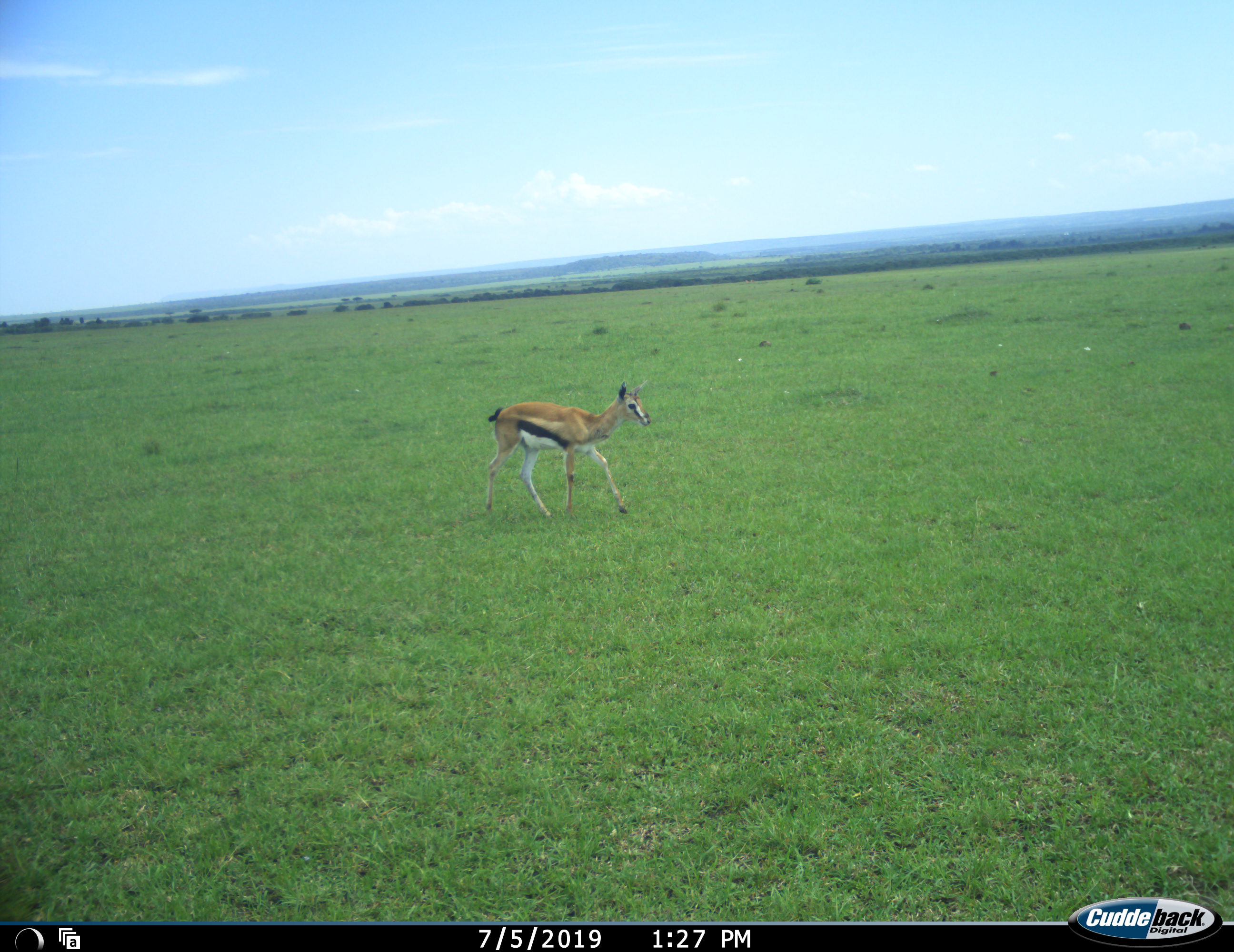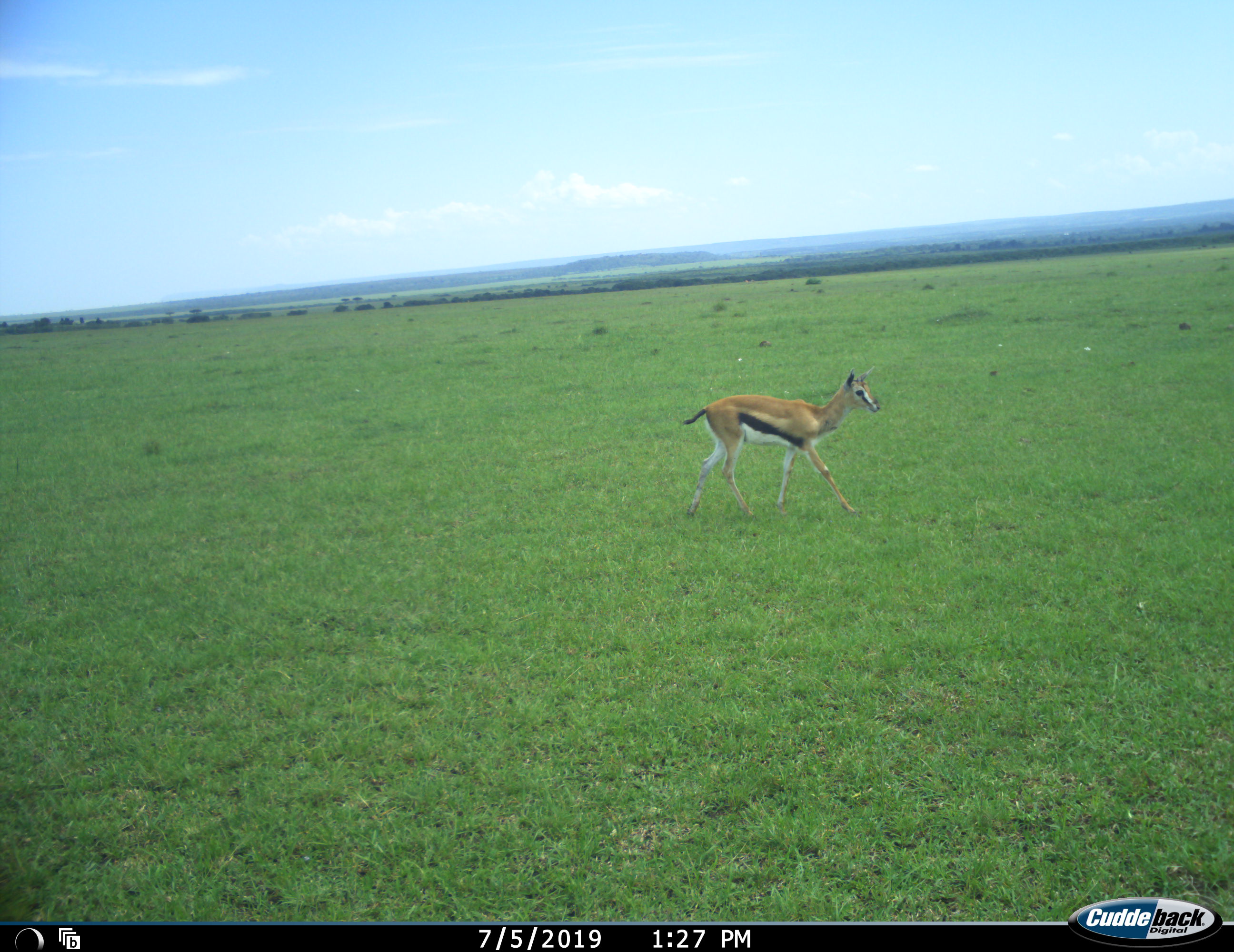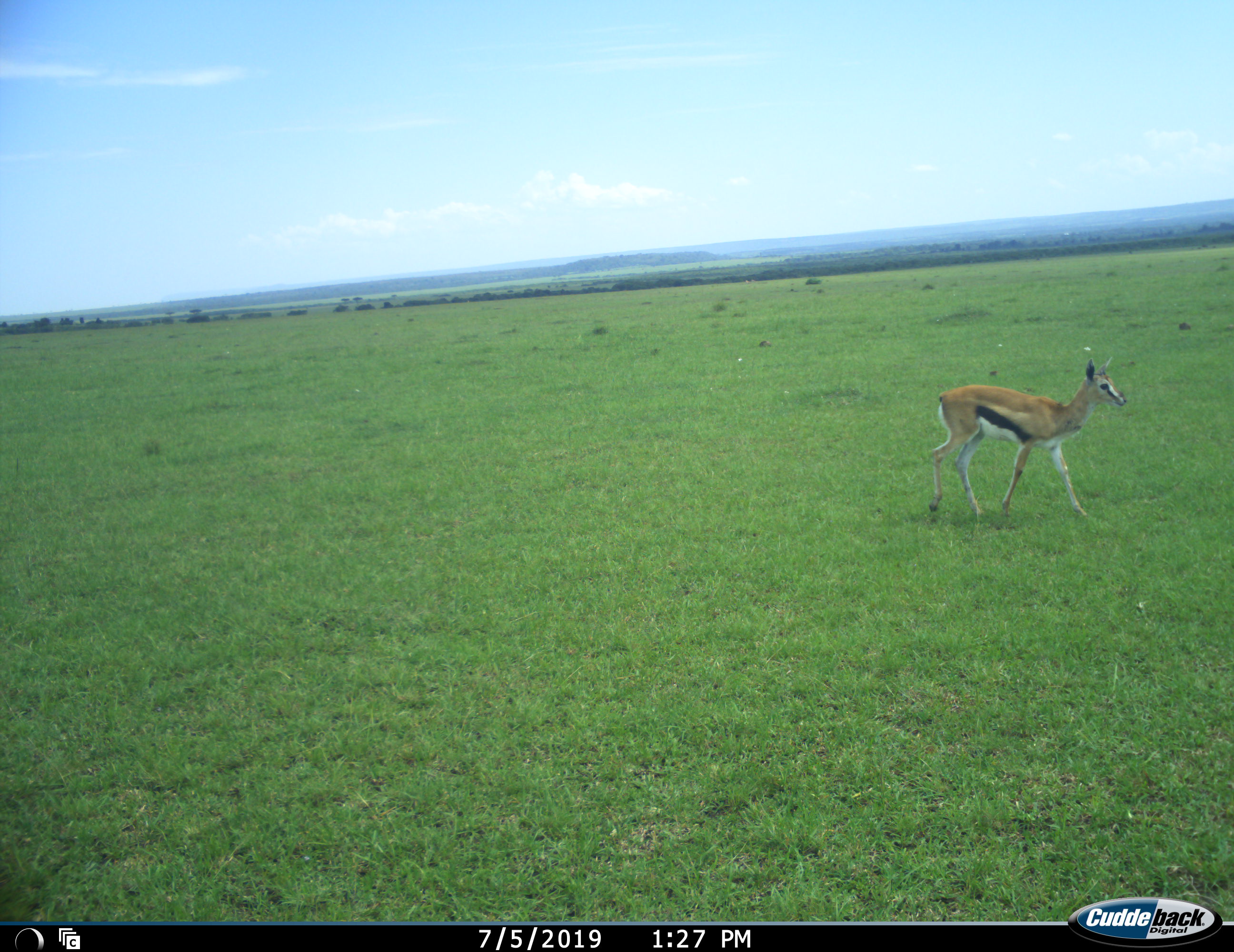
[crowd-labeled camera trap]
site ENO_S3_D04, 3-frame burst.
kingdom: Animalia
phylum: Chordata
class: Mammalia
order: Artiodactyla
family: Bovidae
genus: Eudorcas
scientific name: Eudorcas thomsonii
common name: thomson's gazelle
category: gazellethomsons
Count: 1.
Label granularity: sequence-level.